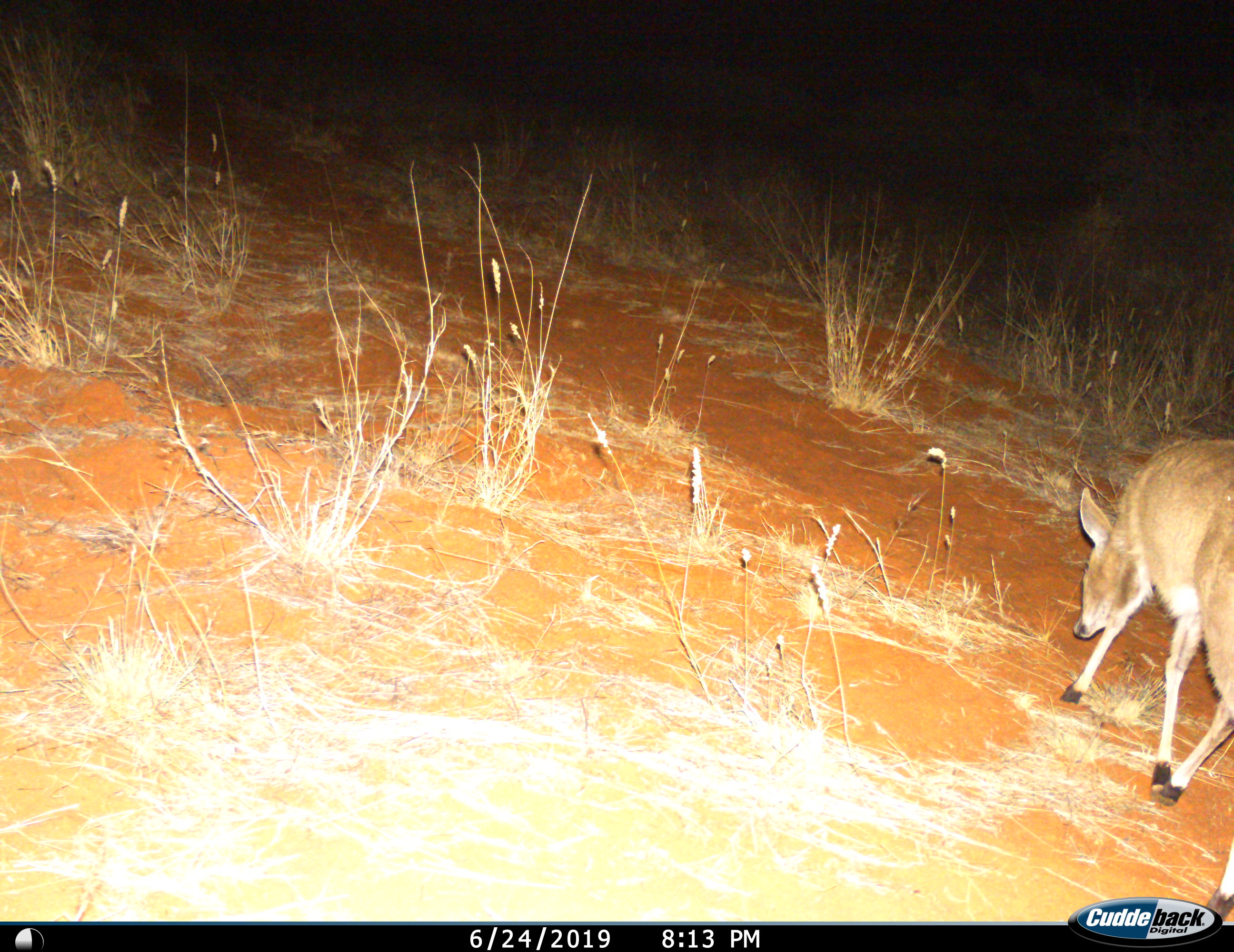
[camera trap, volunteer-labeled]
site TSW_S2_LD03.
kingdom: Animalia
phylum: Chordata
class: Mammalia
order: Artiodactyla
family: Bovidae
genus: Sylvicapra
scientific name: Sylvicapra grimmia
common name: common duiker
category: duikercommongrey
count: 1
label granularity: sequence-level